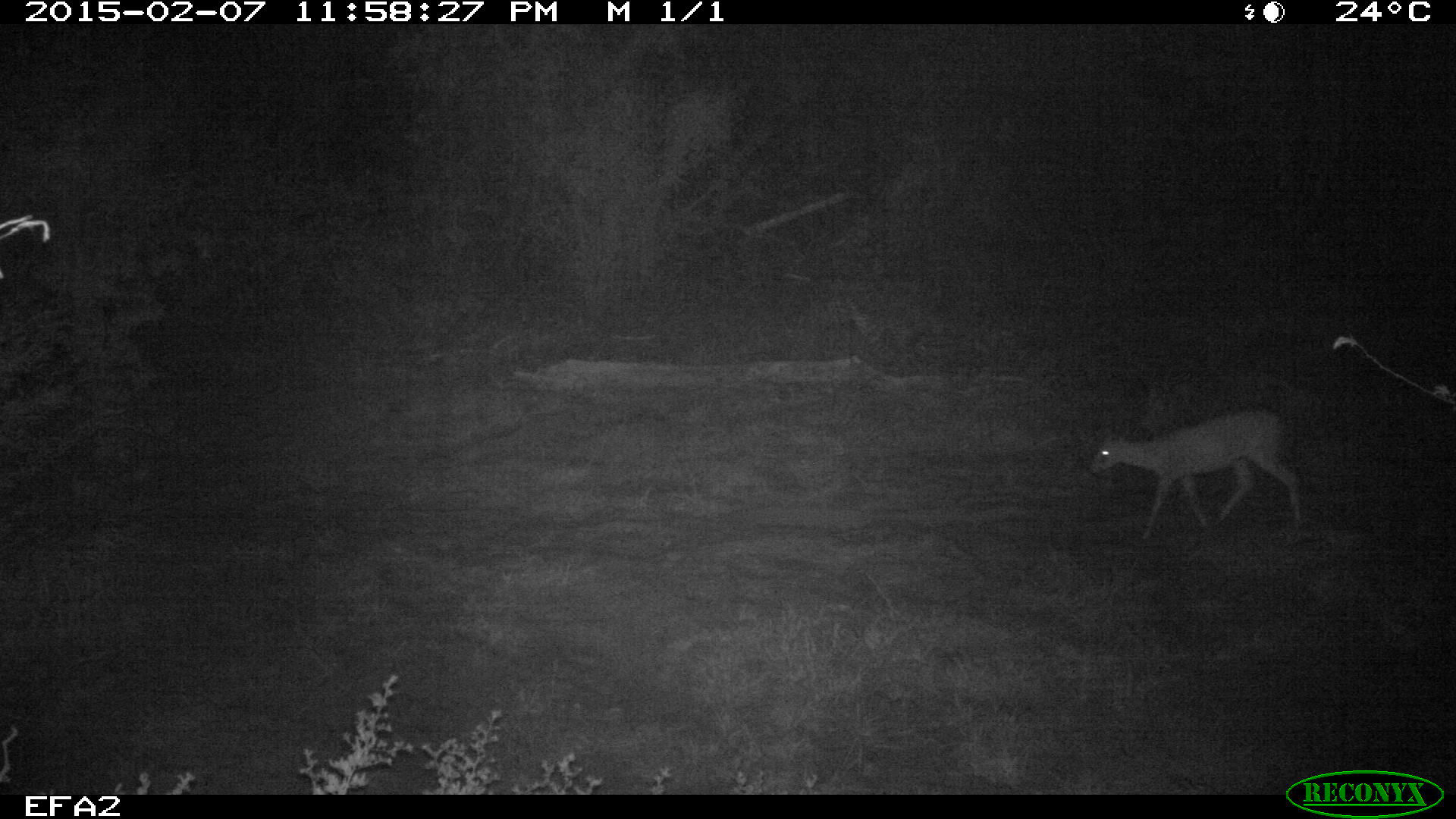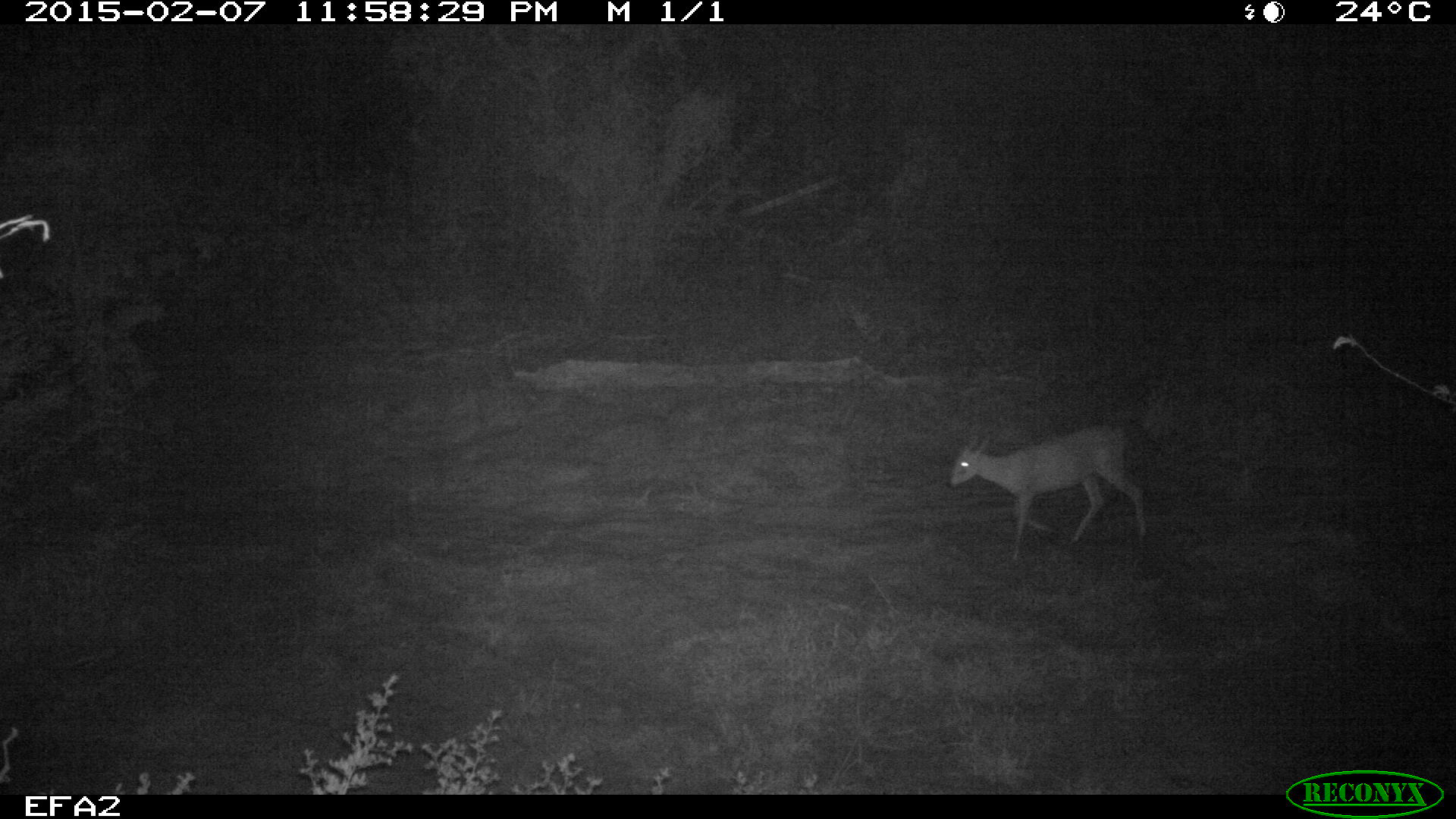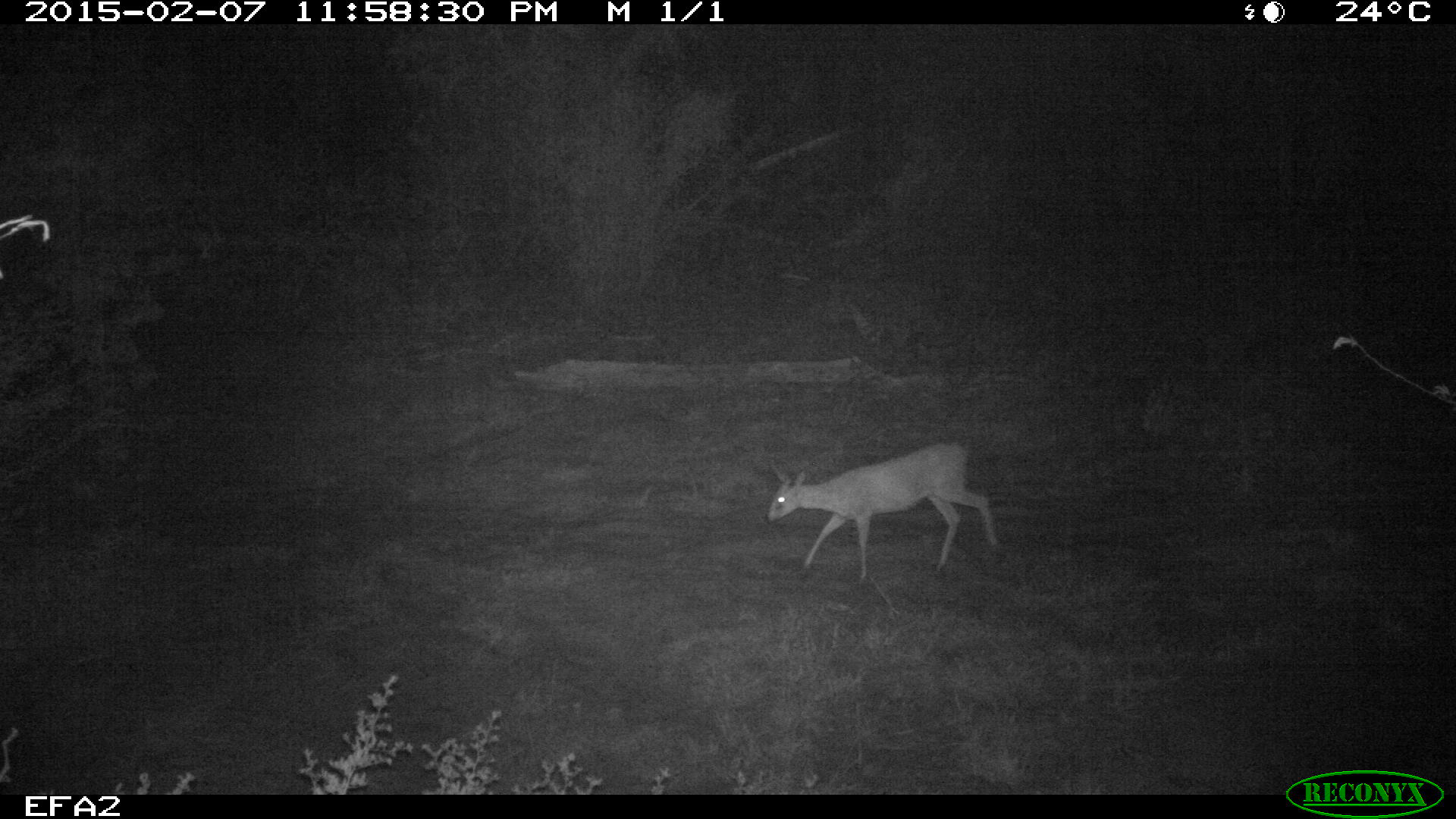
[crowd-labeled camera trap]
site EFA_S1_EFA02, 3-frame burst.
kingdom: Animalia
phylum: Chordata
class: Mammalia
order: Artiodactyla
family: Bovidae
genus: Raphicerus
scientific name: Raphicerus campestris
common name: steenbok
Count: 1.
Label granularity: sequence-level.